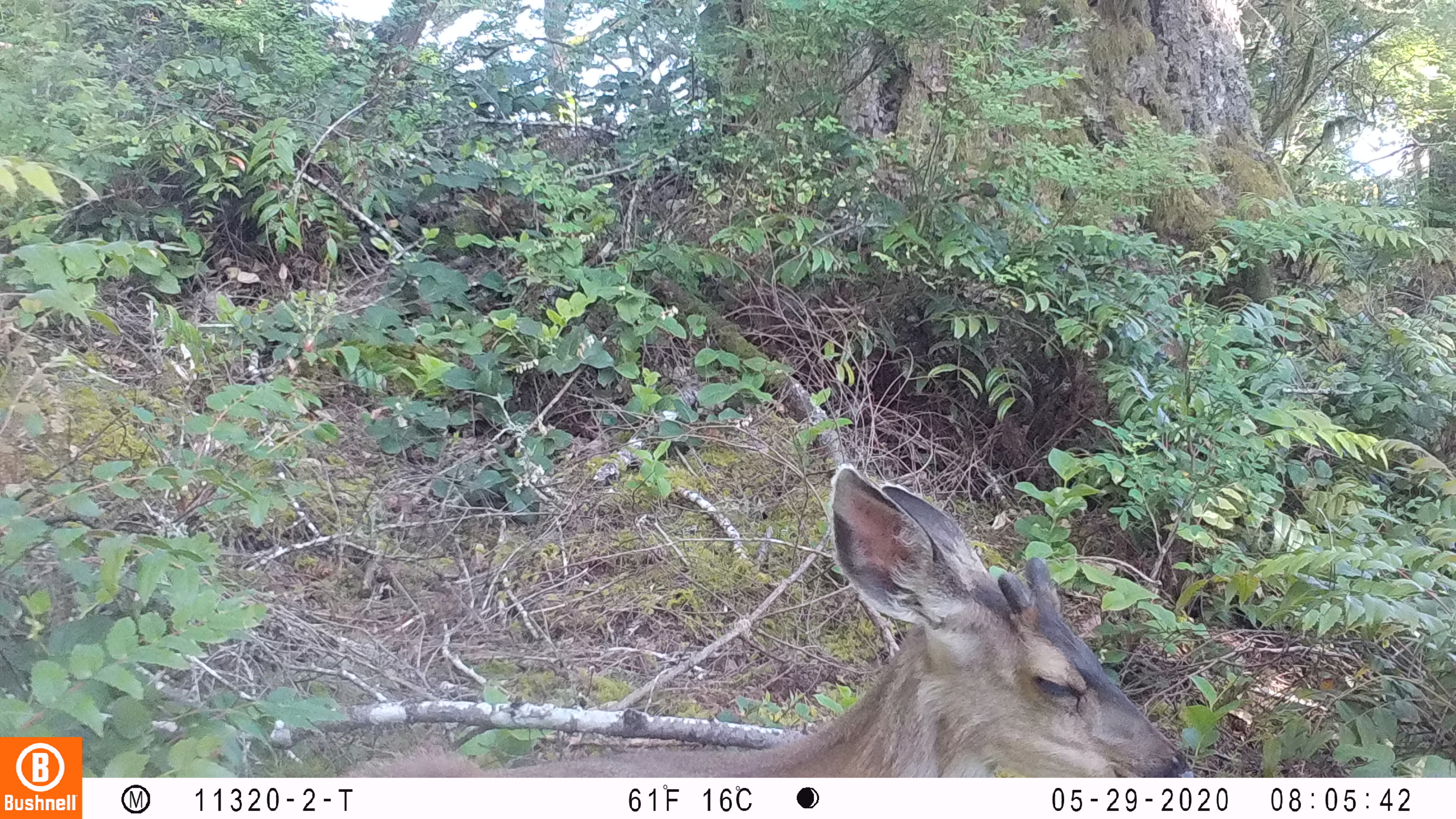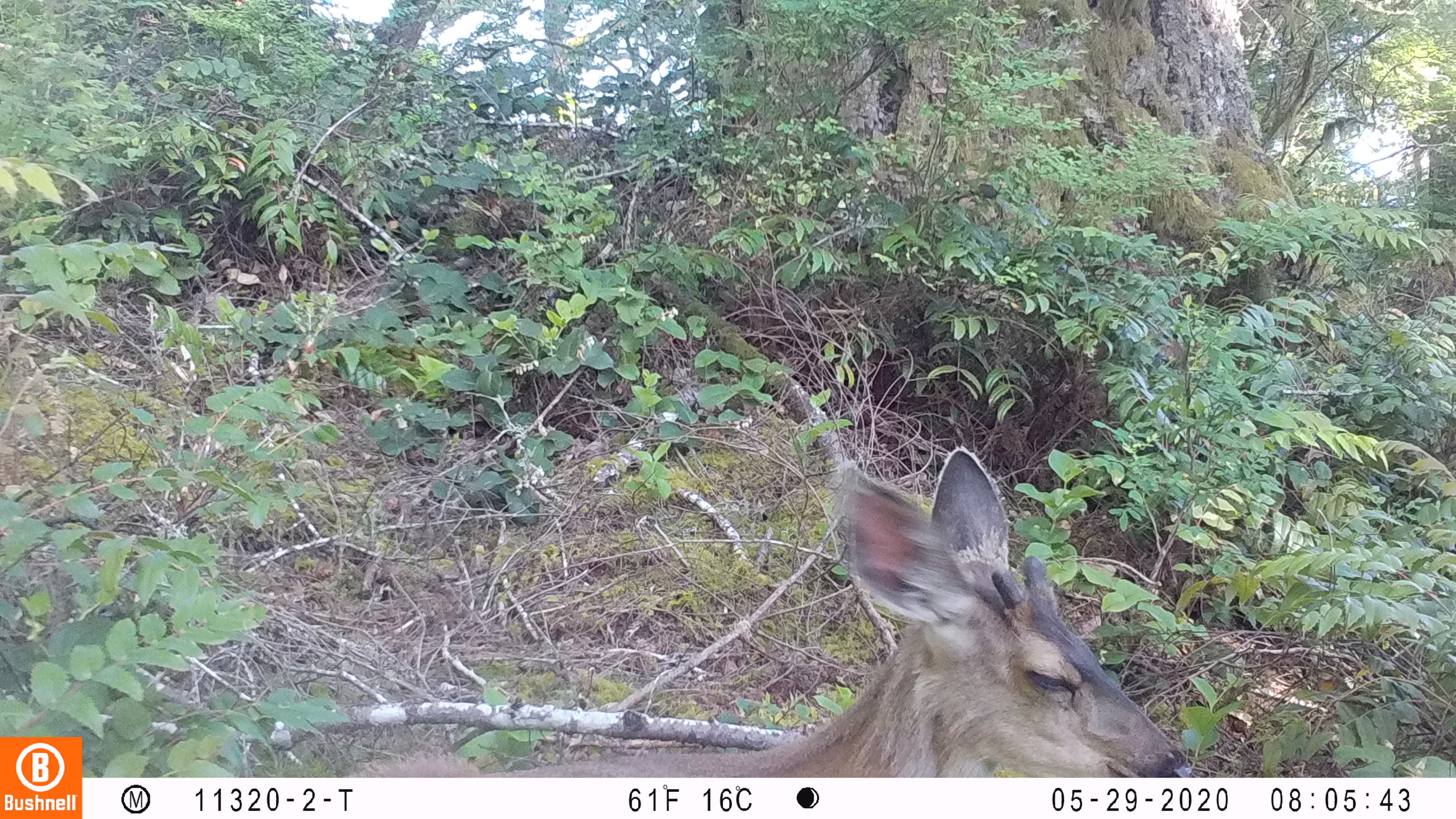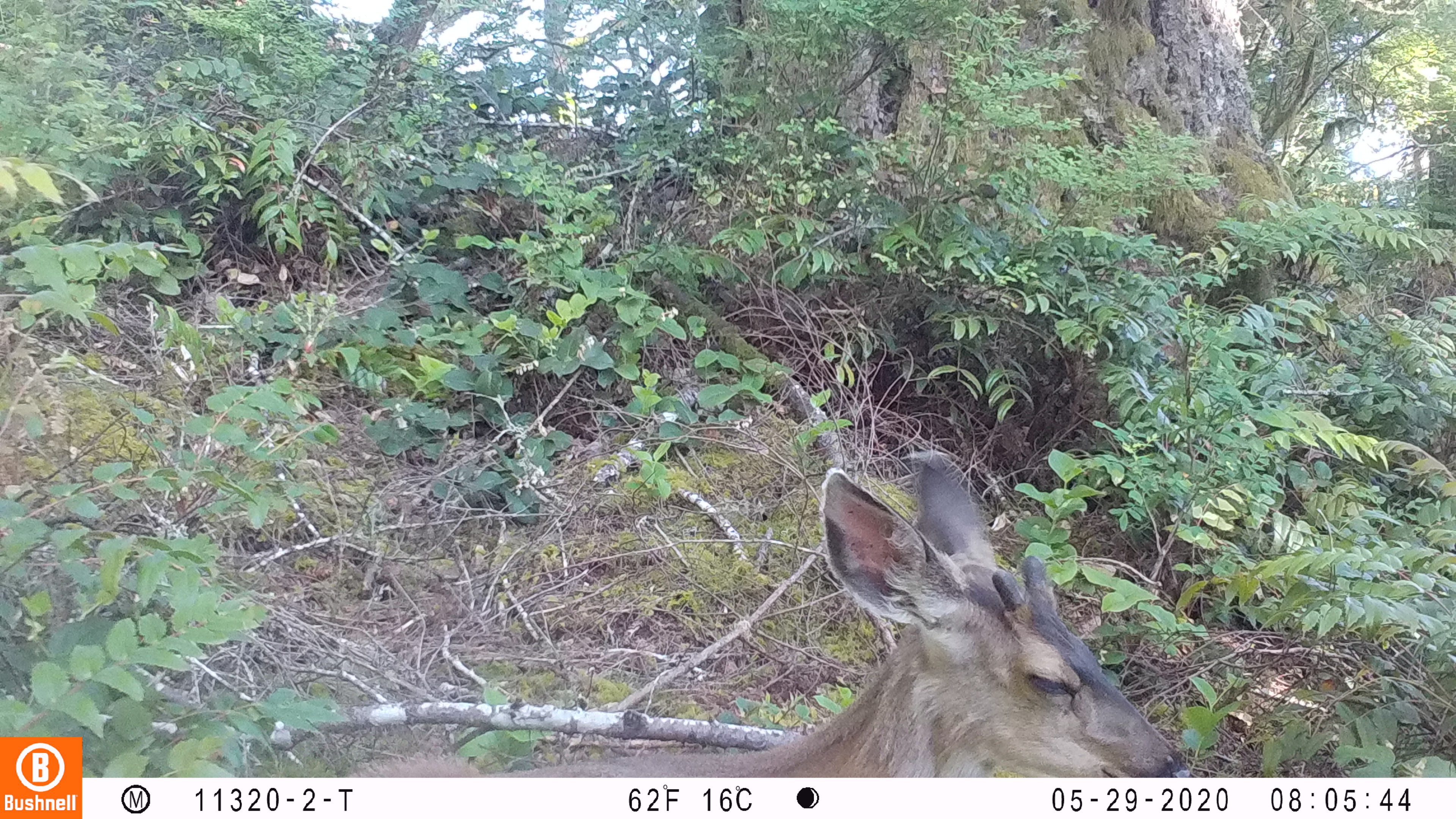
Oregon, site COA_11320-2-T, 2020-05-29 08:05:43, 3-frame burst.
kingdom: Animalia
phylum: Chordata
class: Mammalia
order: Artiodactyla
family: Cervidae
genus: Odocoileus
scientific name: Odocoileus hemionus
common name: black-tailed deer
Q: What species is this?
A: Black-tailed deer (Odocoileus hemionus).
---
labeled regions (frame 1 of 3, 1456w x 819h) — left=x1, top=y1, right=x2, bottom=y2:
black-tailed deer: left=338, top=454, right=1193, bottom=770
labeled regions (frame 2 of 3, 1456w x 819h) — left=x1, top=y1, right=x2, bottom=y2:
black-tailed deer: left=344, top=437, right=1197, bottom=770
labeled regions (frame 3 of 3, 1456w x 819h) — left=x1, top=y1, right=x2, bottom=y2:
black-tailed deer: left=353, top=444, right=1195, bottom=770